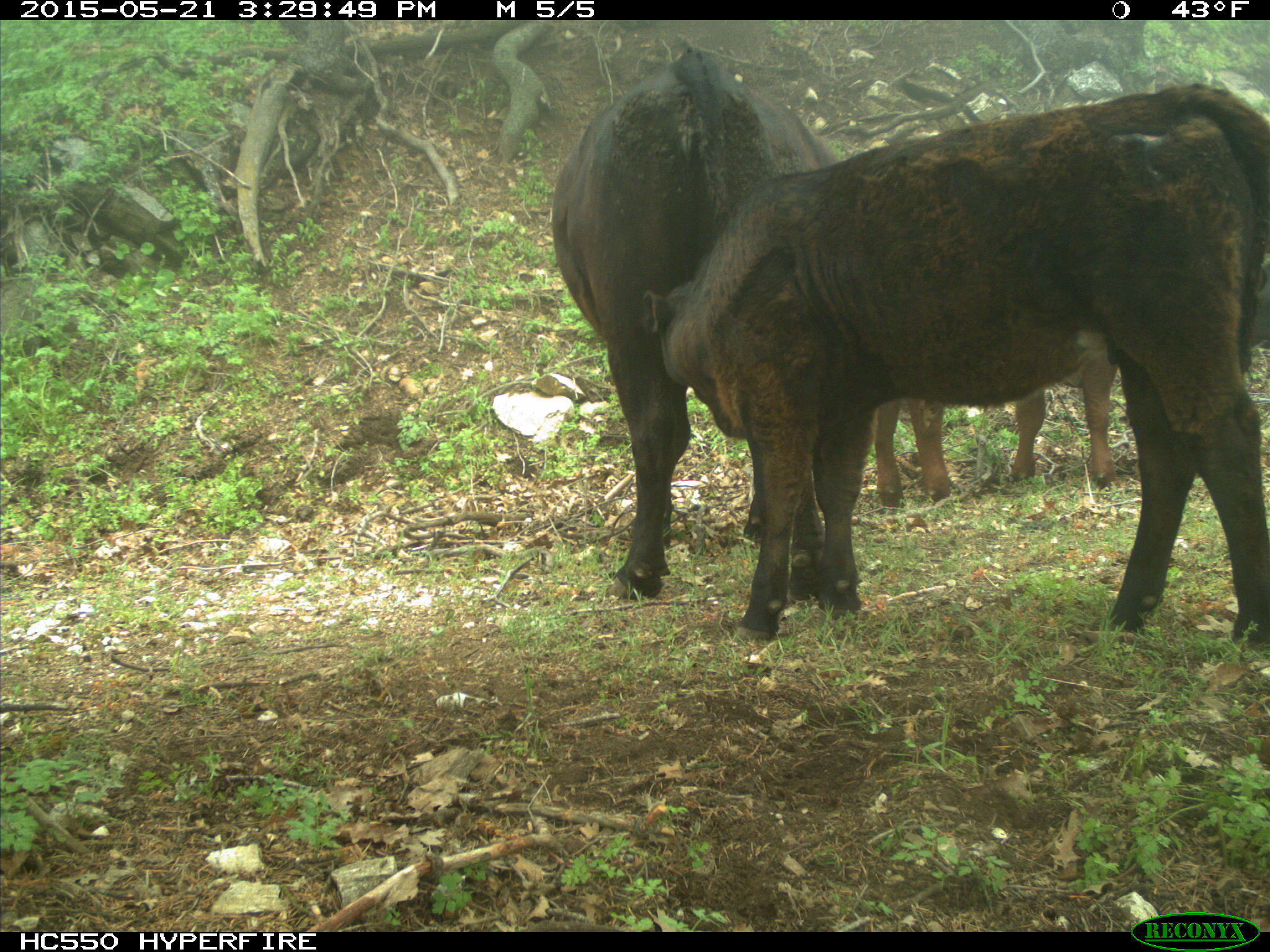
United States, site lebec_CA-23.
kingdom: Animalia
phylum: Chordata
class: Mammalia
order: Artiodactyla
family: Bovidae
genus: Bos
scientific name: Bos taurus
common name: domestic cow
Bos taurus (domestic cow).